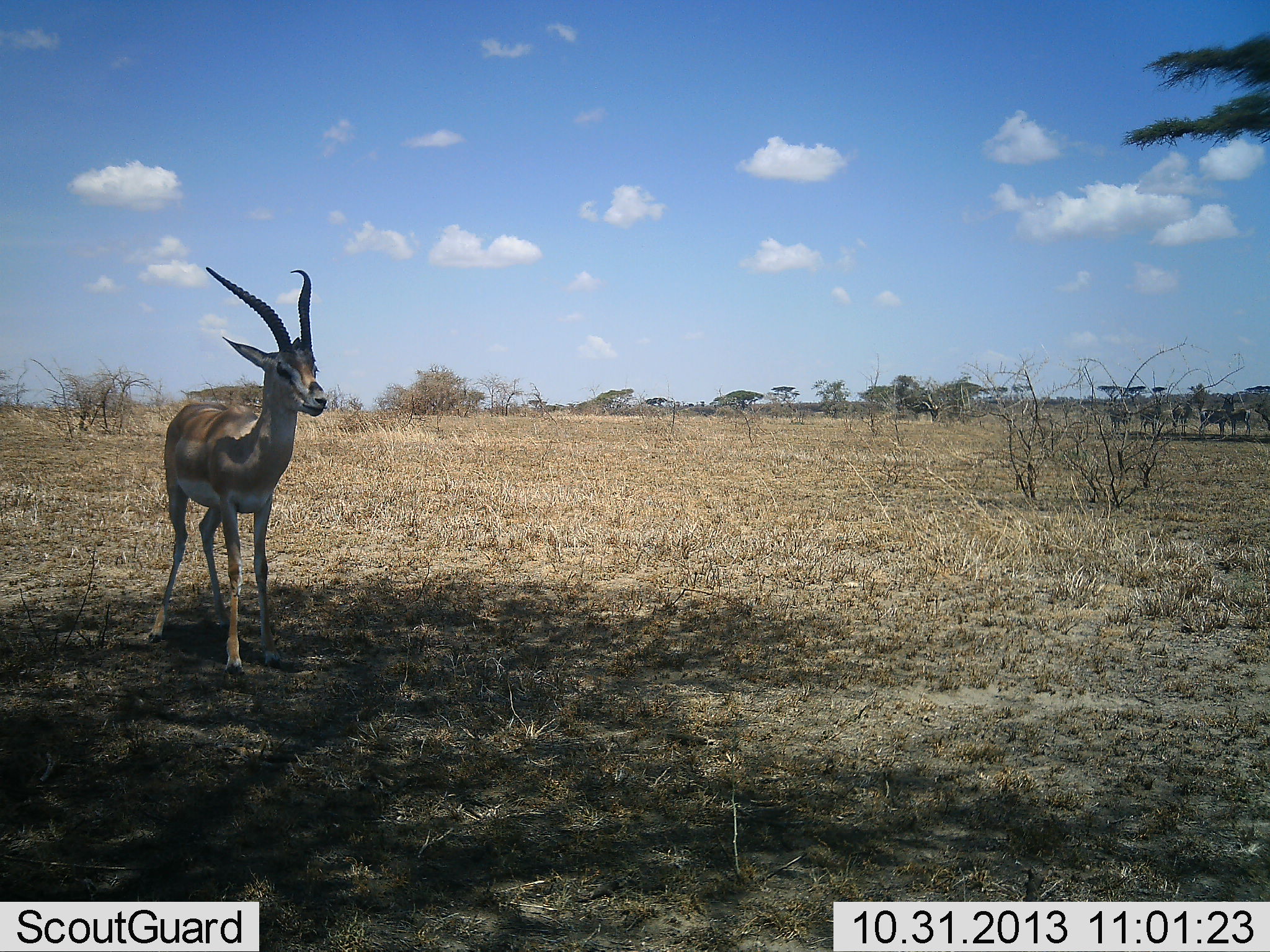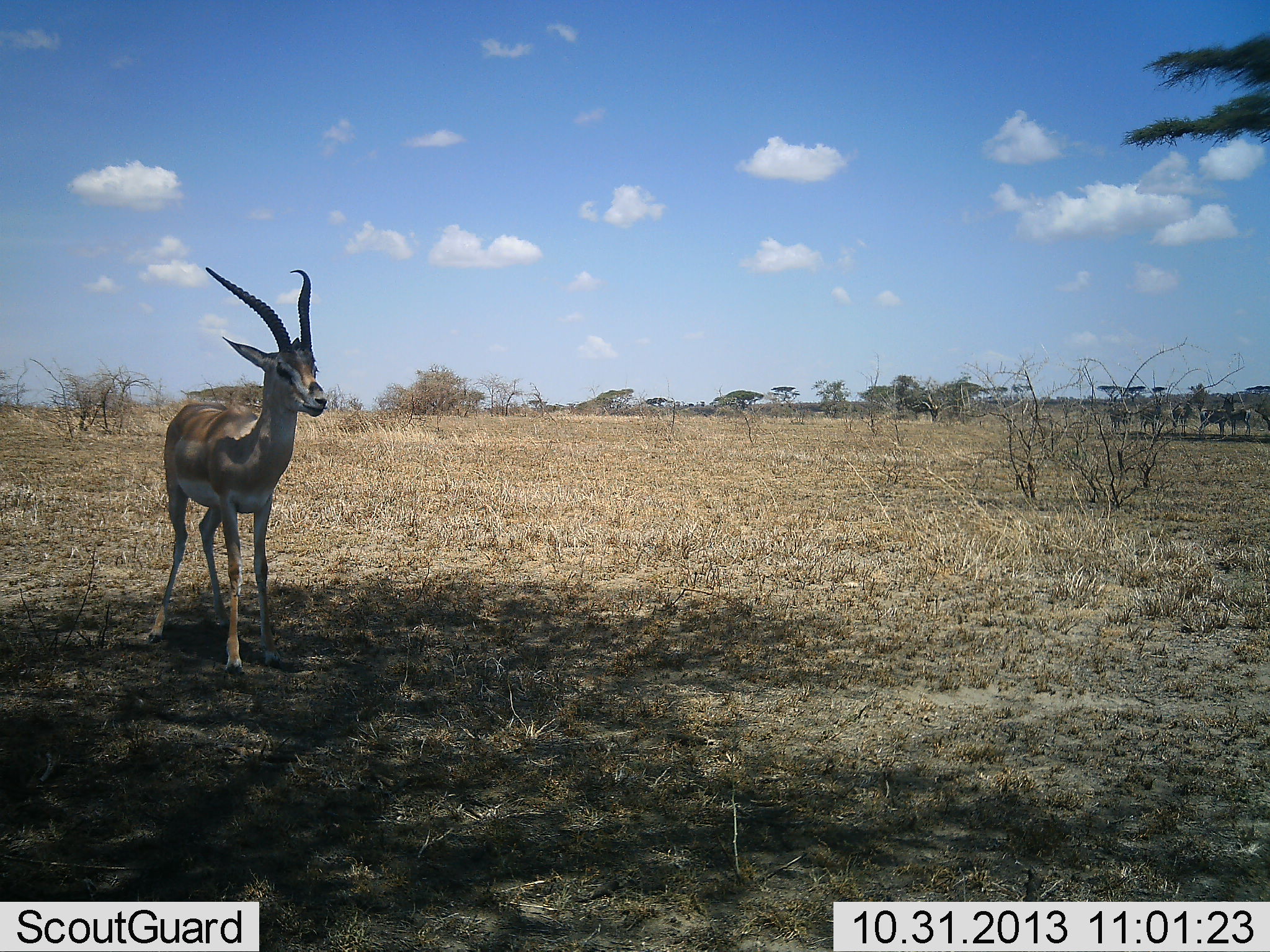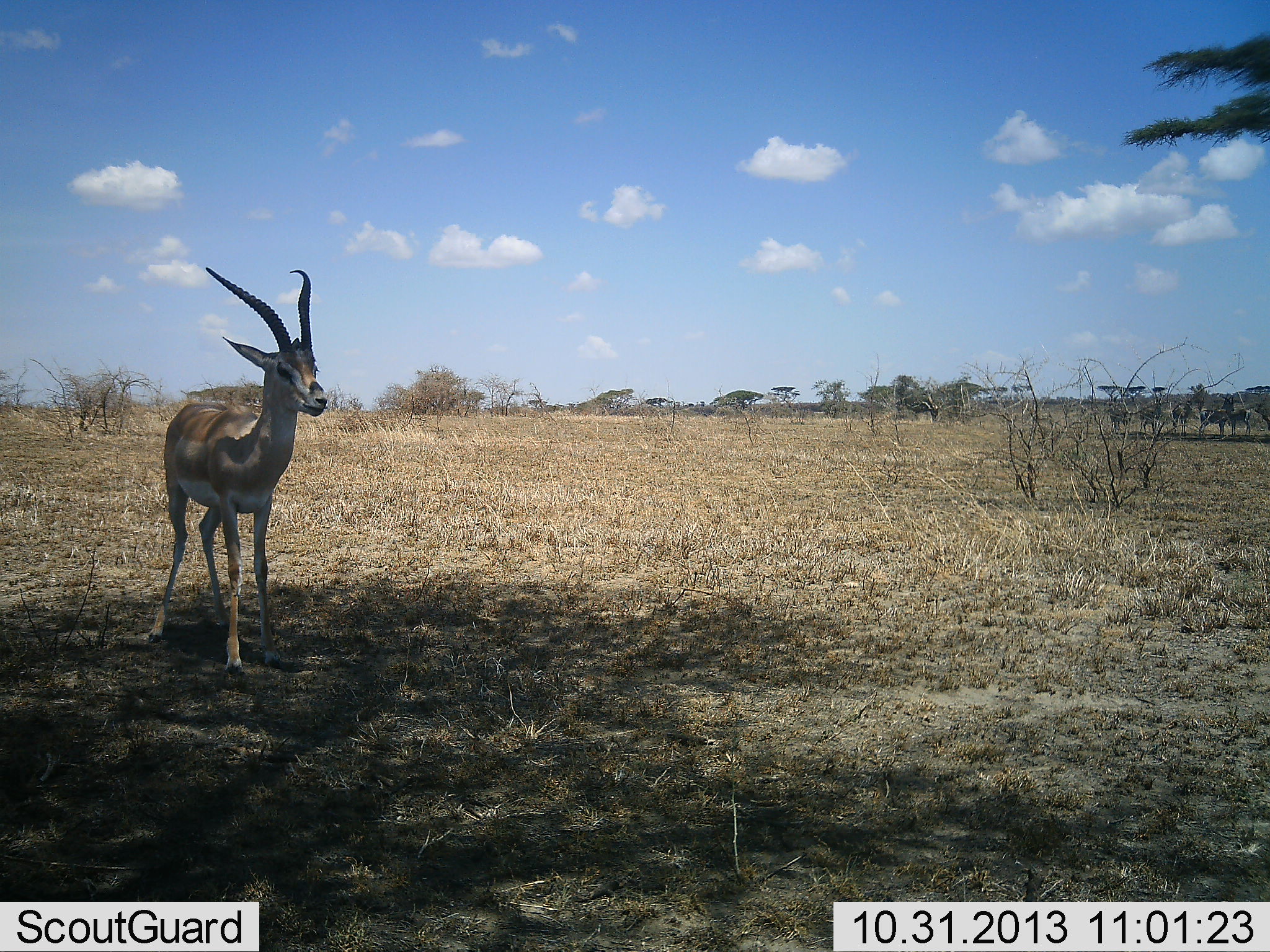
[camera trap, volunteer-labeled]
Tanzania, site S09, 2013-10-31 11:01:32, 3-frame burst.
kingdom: Animalia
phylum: Chordata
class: Mammalia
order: Artiodactyla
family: Bovidae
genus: Nanger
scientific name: Nanger granti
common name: grant's gazelle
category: gazellegrants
Gazellegrants (grant's gazelle) (Nanger granti), count 1. Behavior (volunteer vote fractions): standing 100%, resting 4%, moving 0%, interacting 0%. Young present (vote fraction): 0%. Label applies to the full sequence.